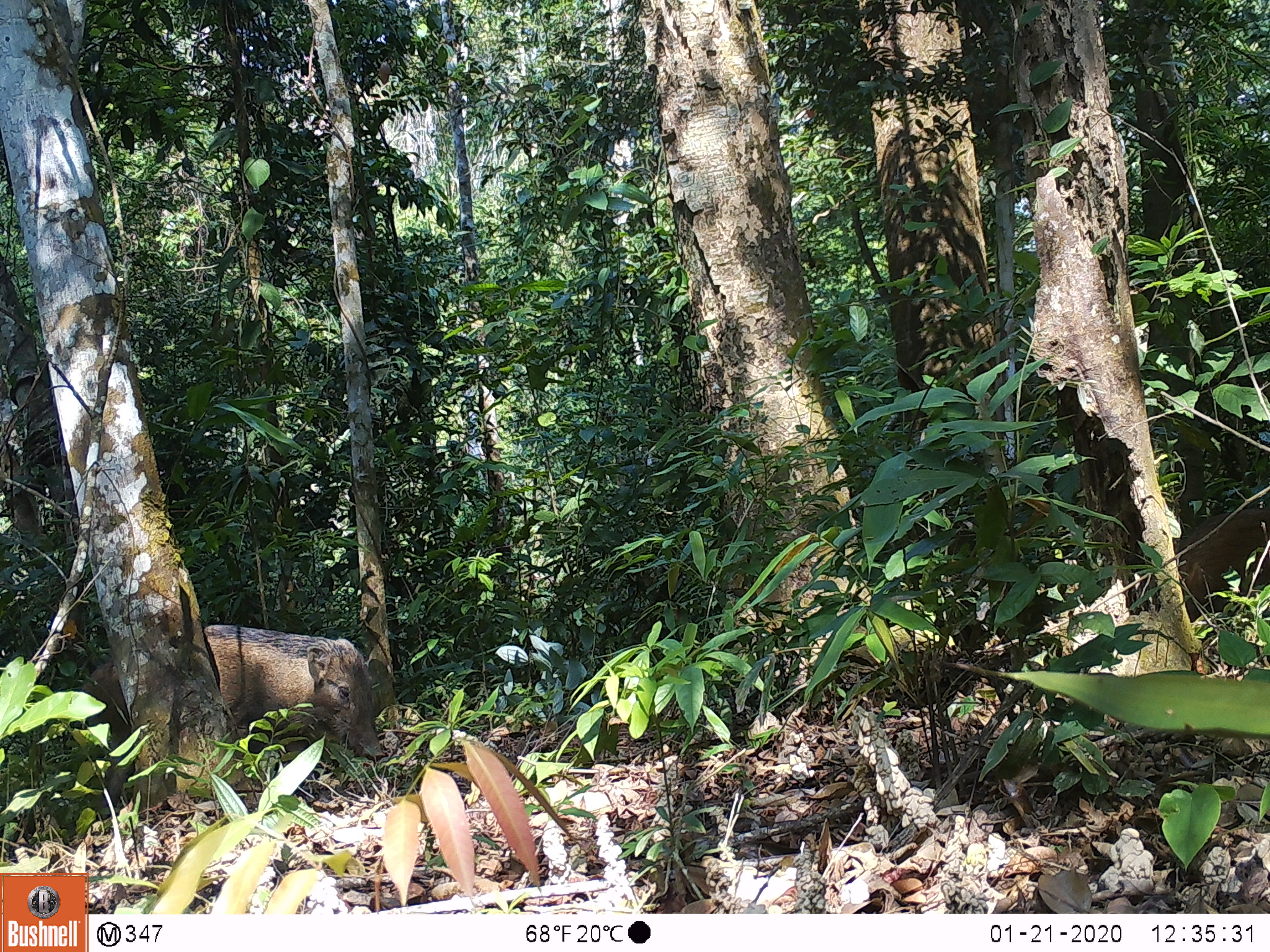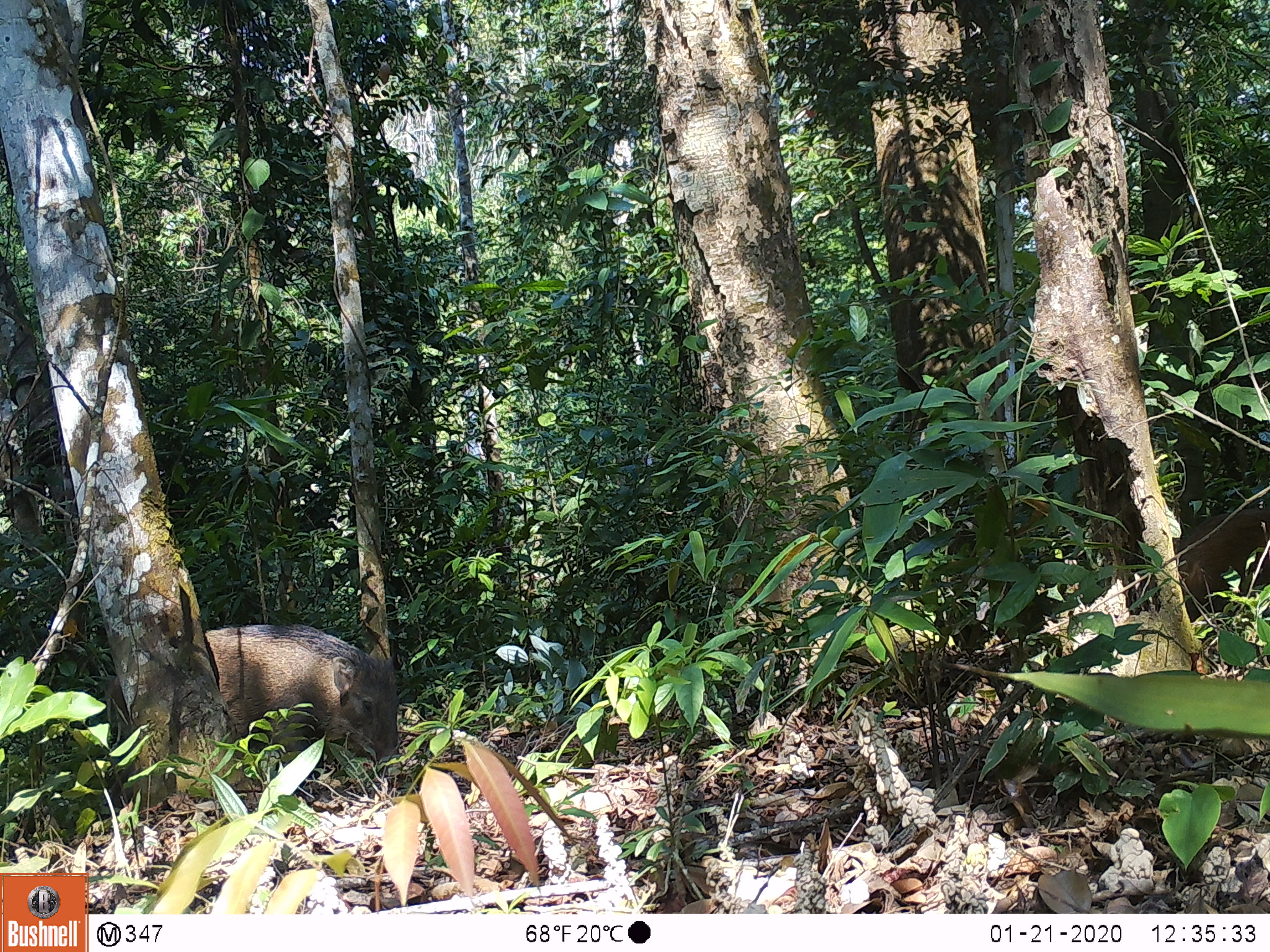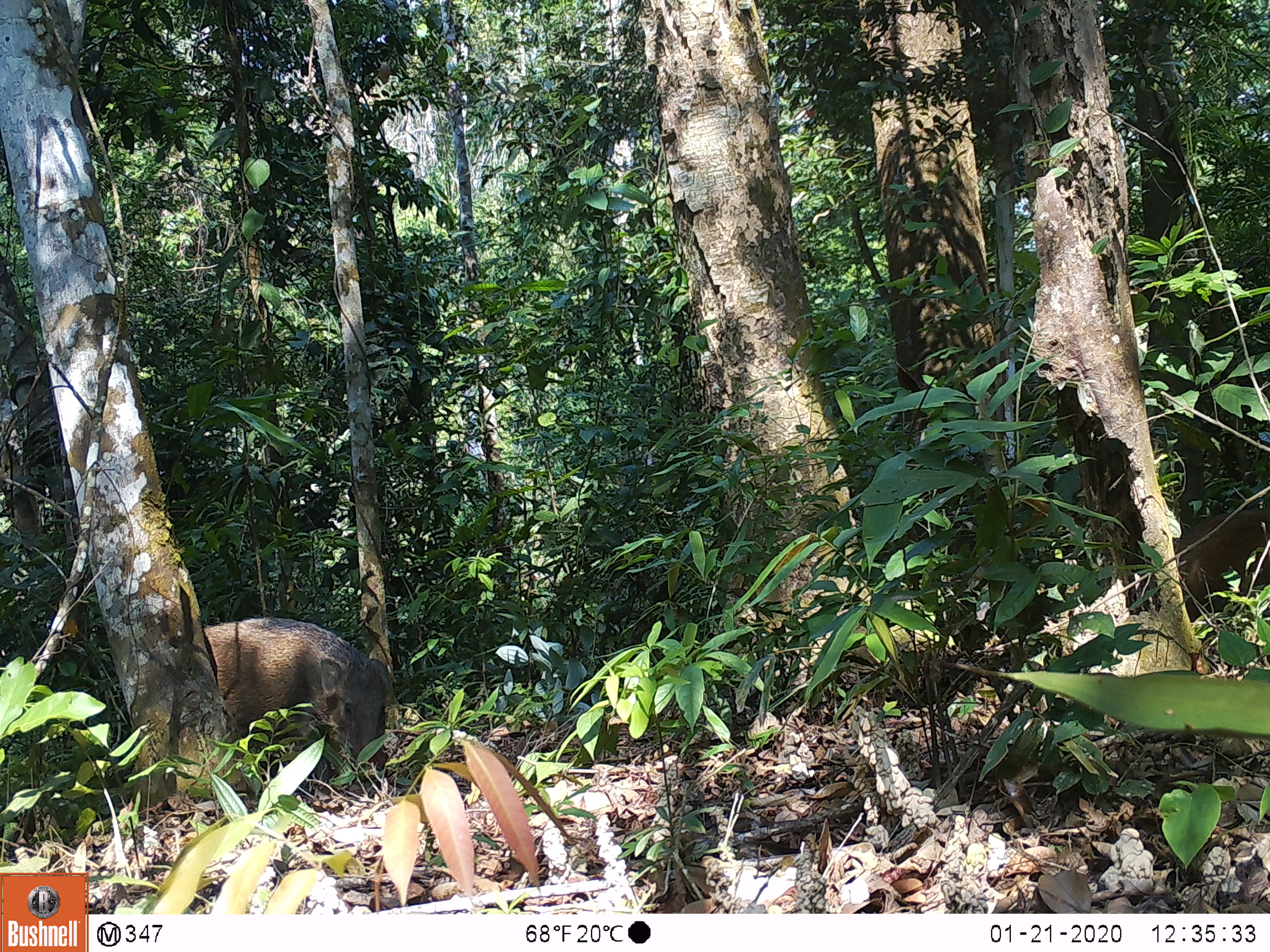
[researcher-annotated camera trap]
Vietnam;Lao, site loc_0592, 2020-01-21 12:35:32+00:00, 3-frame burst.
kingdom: Animalia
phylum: Chordata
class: Mammalia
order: Artiodactyla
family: Suidae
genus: Sus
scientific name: Sus scrofa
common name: eurasian wild pig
Eurasian wild pig (Sus scrofa). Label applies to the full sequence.